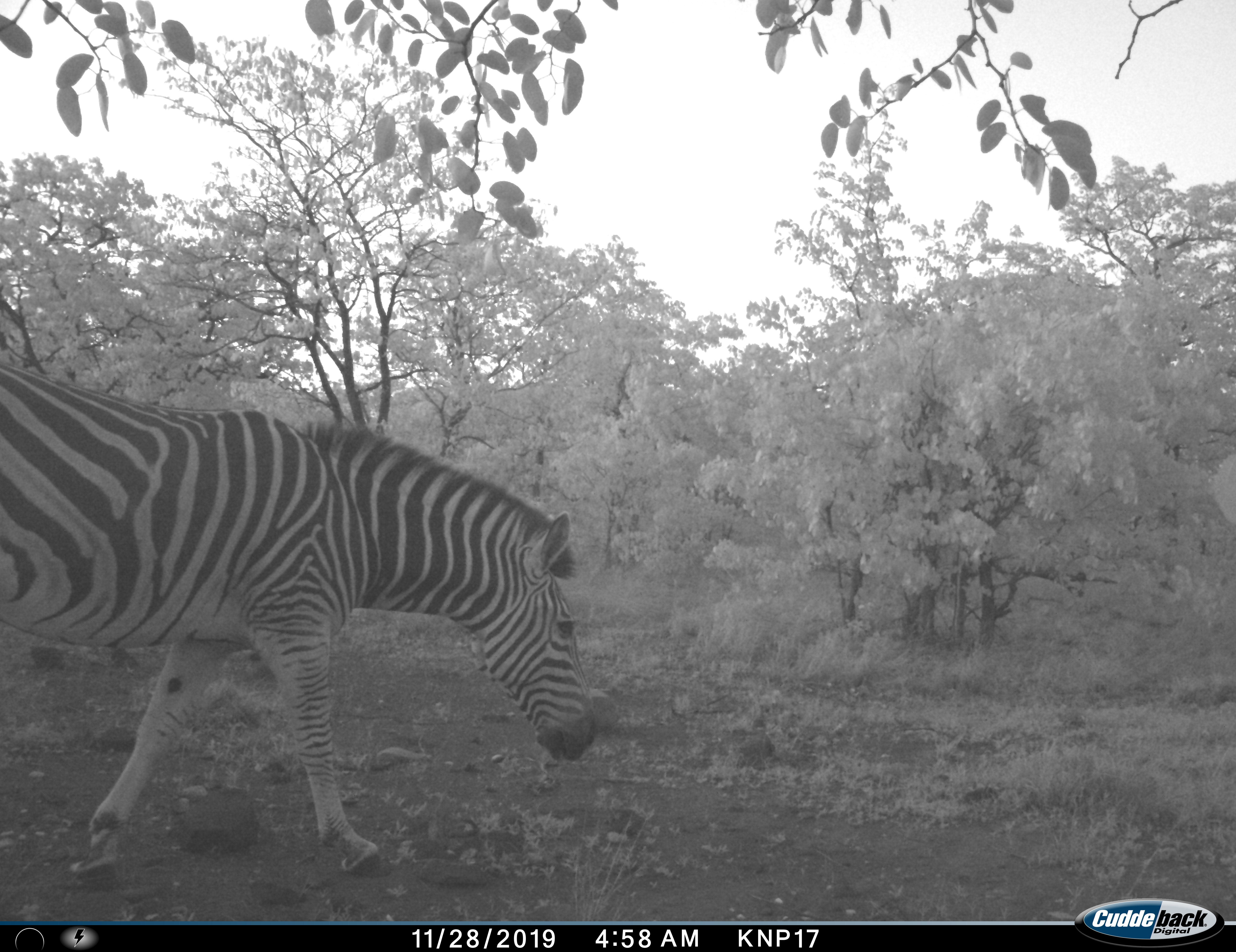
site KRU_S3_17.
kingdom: Animalia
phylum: Chordata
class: Mammalia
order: Perissodactyla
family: Equidae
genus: Equus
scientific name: Equus quagga burchellii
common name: burchell's zebra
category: zebraburchells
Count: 1.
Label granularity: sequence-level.